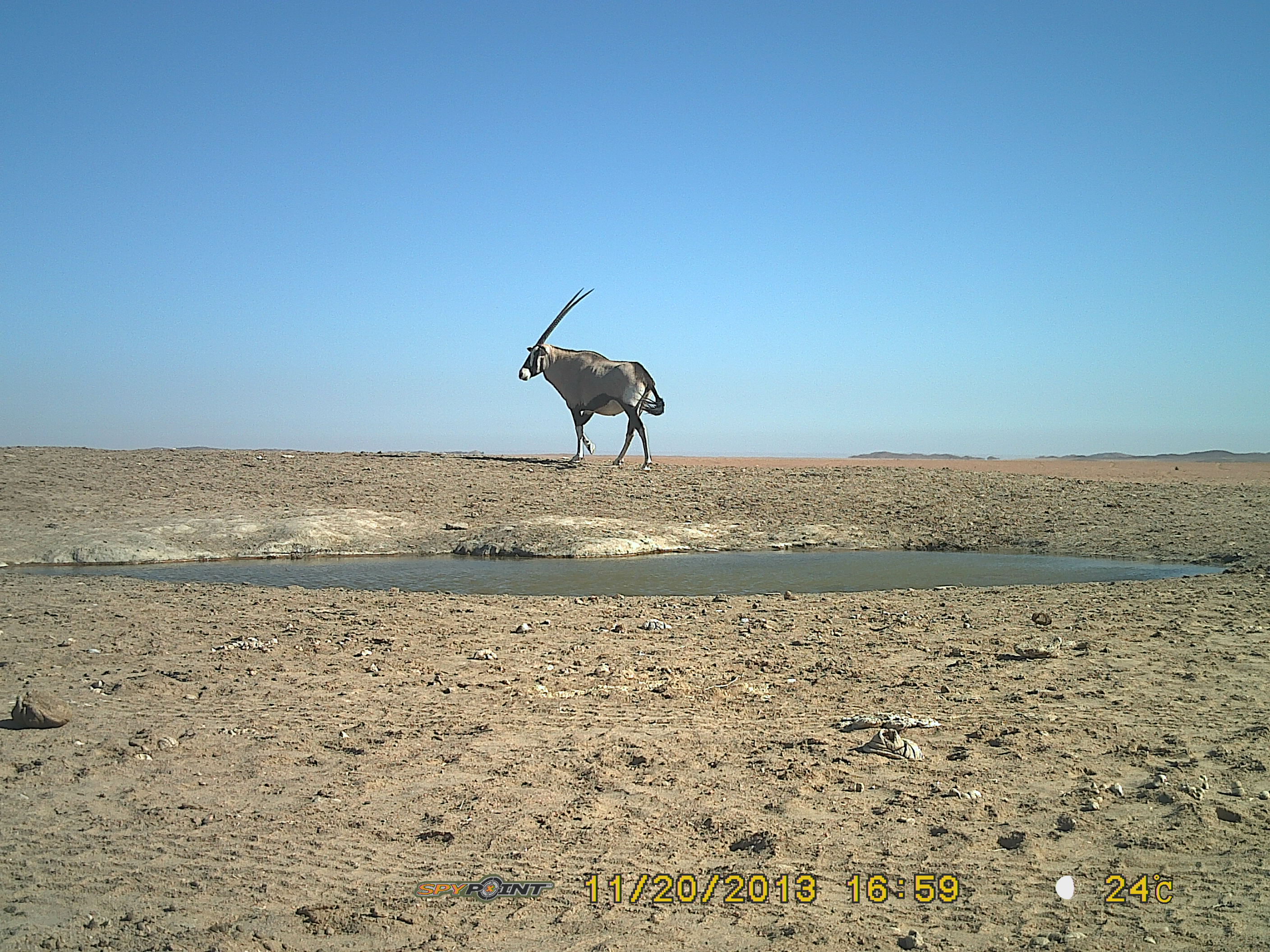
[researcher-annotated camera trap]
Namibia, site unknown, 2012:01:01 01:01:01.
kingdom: Animalia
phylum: Chordata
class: Mammalia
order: Artiodactyla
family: Bovidae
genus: Oryx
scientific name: Oryx gazella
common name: gemsbok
Oryx gazella (gemsbok).